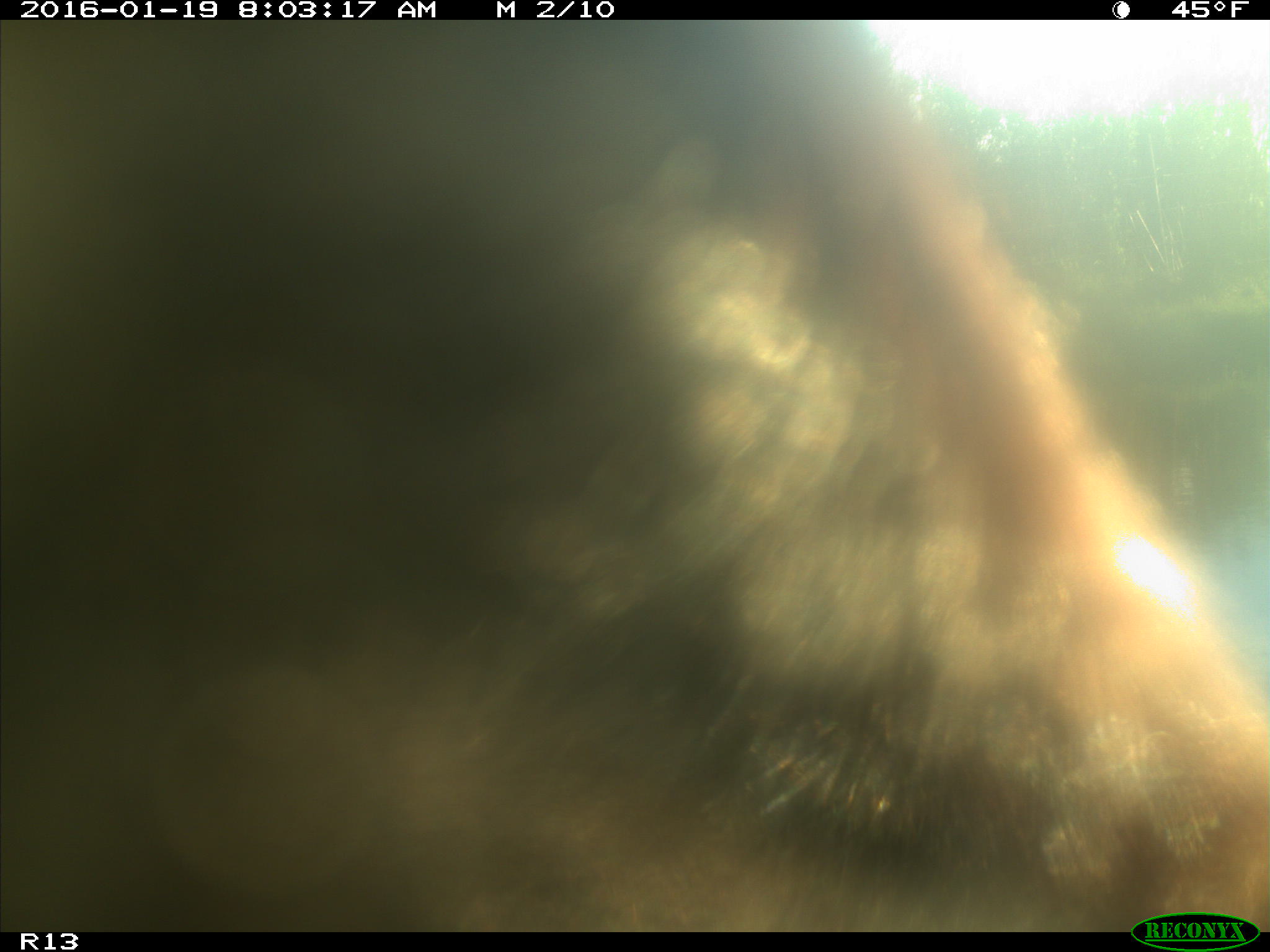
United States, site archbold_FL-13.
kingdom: Animalia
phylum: Chordata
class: Mammalia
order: Artiodactyla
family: Bovidae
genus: Bos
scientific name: Bos taurus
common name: domestic cow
Bos taurus (domestic cow).